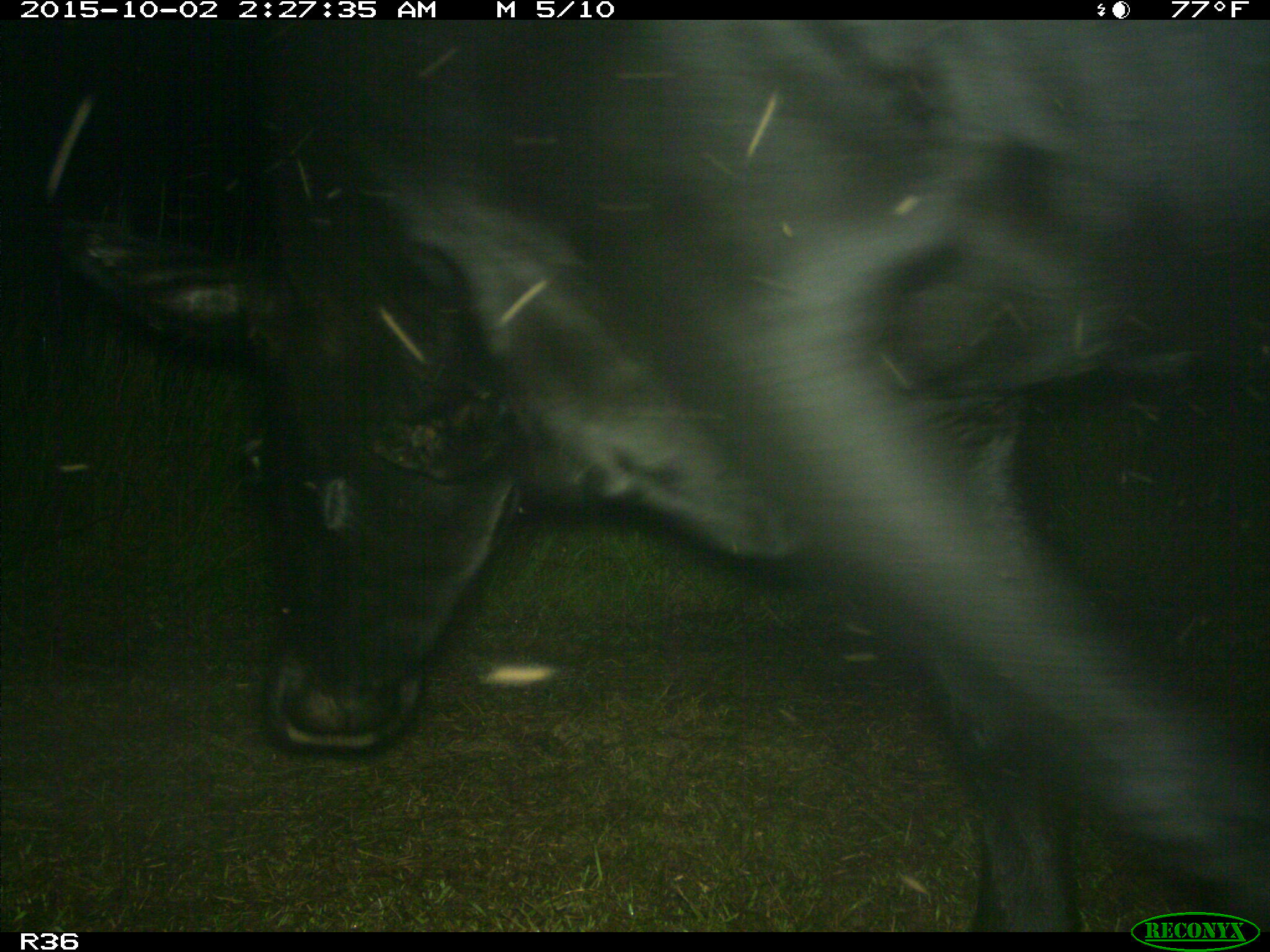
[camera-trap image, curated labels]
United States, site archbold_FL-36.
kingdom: Animalia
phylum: Chordata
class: Mammalia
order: Artiodactyla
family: Bovidae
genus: Bos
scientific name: Bos taurus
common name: domestic cow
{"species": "Bos taurus (domestic cow)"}